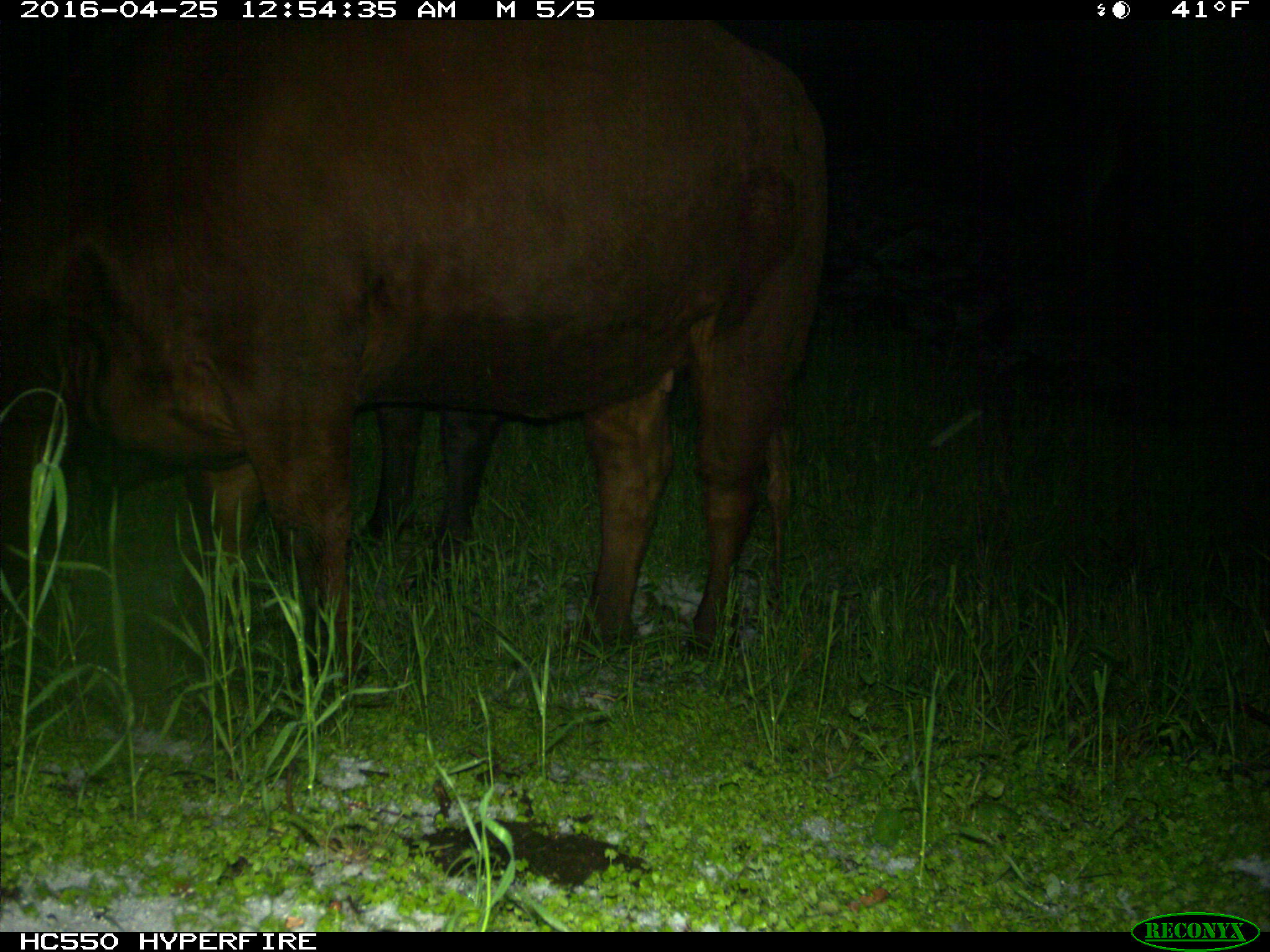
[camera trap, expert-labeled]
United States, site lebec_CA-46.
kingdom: Animalia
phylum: Chordata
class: Mammalia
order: Artiodactyla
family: Bovidae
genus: Bos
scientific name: Bos taurus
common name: domestic cow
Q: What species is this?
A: Bos taurus (domestic cow).